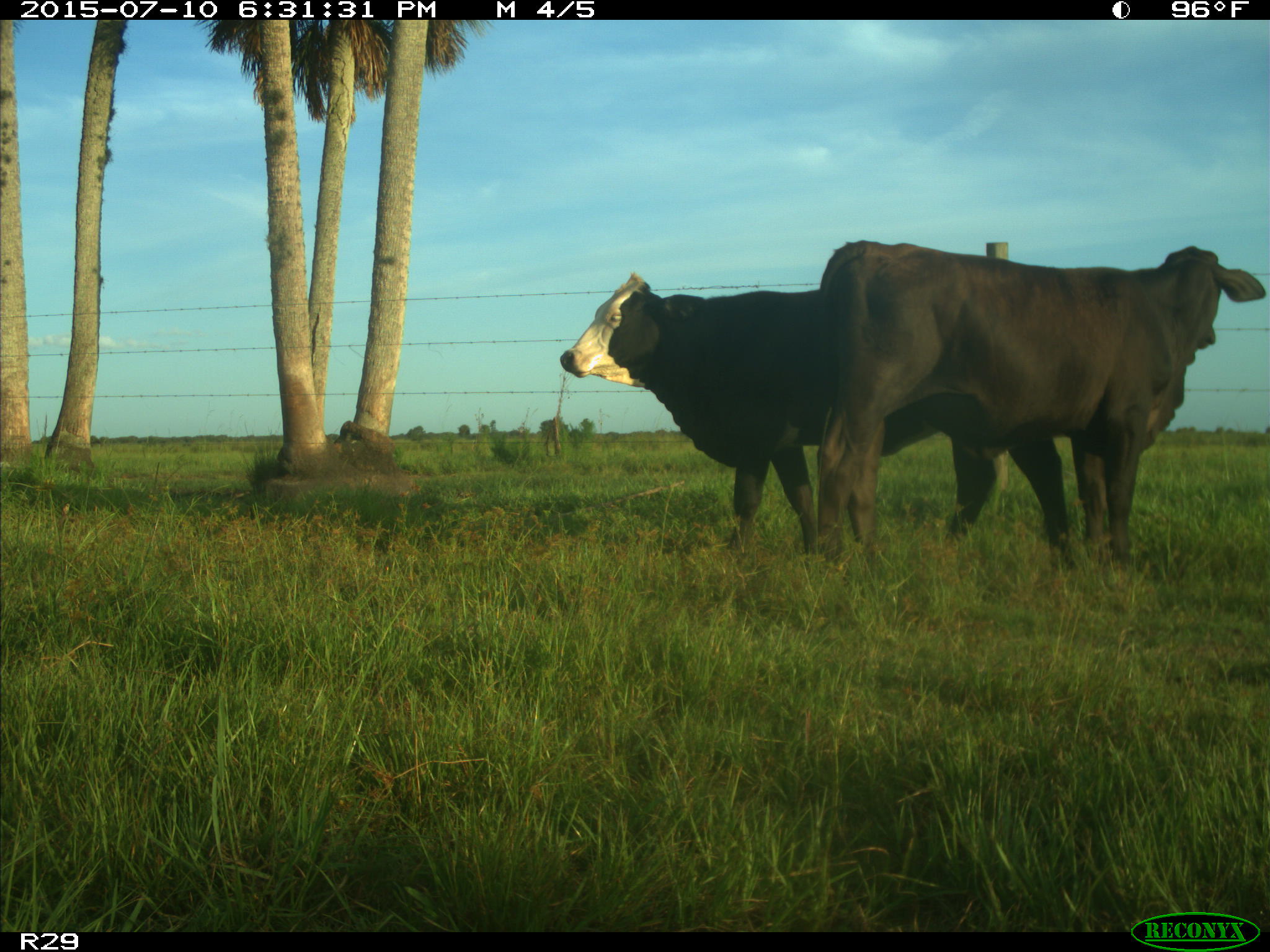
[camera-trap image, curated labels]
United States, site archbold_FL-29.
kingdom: Animalia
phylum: Chordata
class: Mammalia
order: Artiodactyla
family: Bovidae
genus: Bos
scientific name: Bos taurus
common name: domestic cow